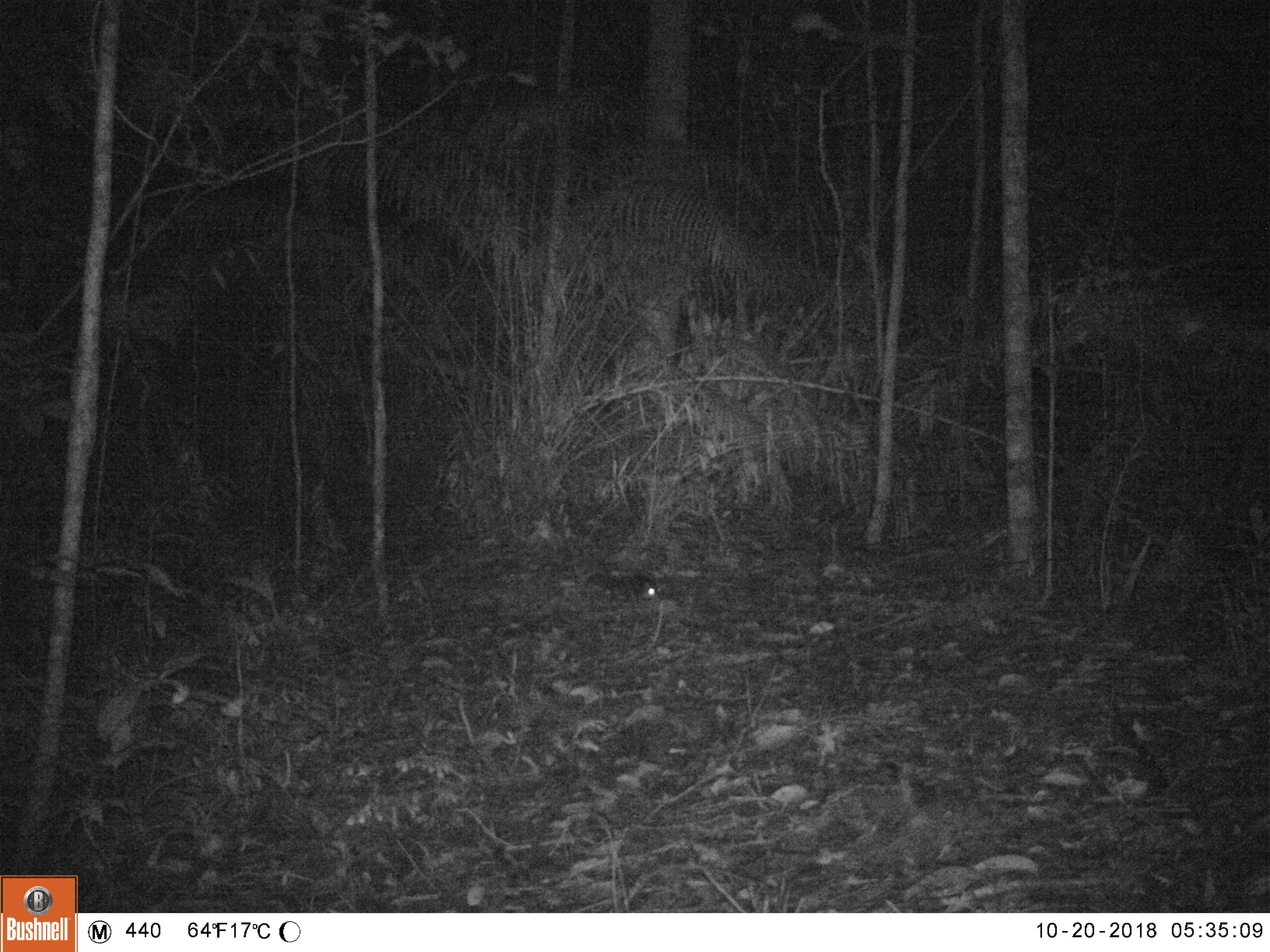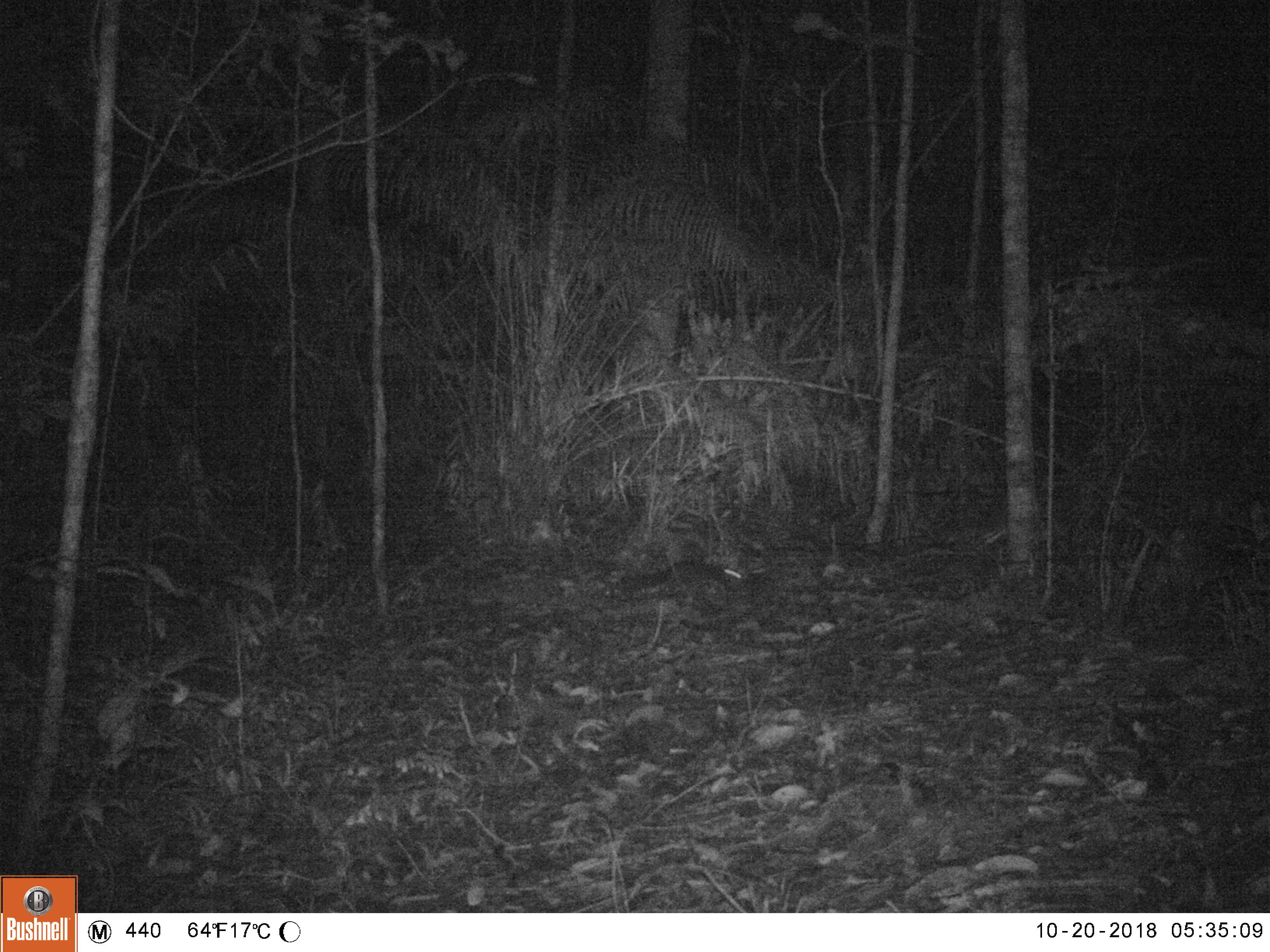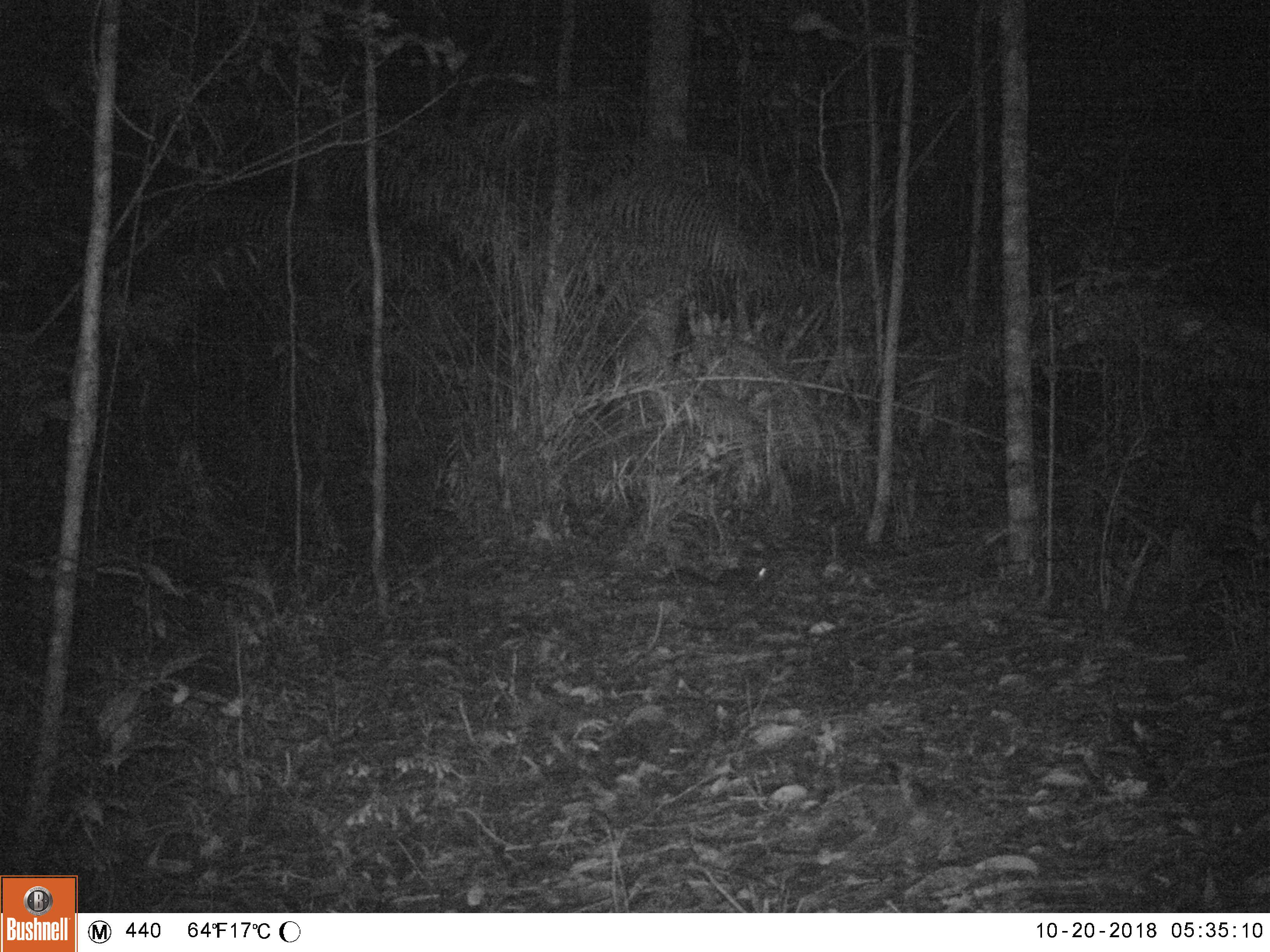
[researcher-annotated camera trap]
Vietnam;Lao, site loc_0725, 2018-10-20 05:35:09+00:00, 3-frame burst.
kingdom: Animalia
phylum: Chordata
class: Mammalia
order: Rodentia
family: Sciuridae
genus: Sciurus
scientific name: Sciurus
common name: squirrel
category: unidentified squirrel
Unidentified squirrel (squirrel) (Sciurus). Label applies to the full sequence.